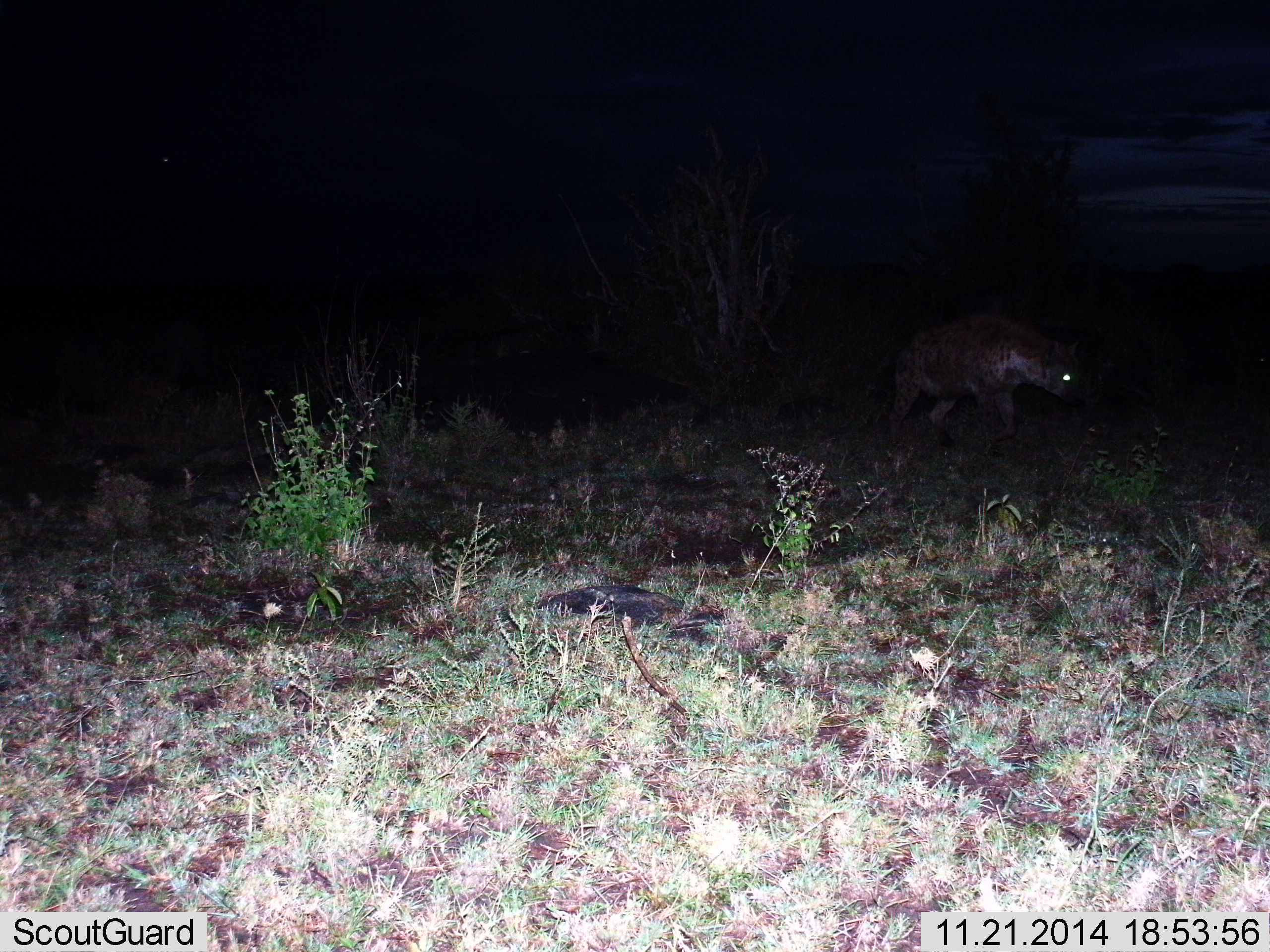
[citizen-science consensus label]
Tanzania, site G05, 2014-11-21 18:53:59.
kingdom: Animalia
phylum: Chordata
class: Mammalia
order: Carnivora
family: Hyaenidae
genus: Crocuta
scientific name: Crocuta crocuta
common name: spotted hyena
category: hyenaspotted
Hyenaspotted (spotted hyena) (Crocuta crocuta), count 1. Behavior (volunteer vote fractions): standing 10%, resting 0%, moving 90%, interacting 0%. Young present (vote fraction): 0%. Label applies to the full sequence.